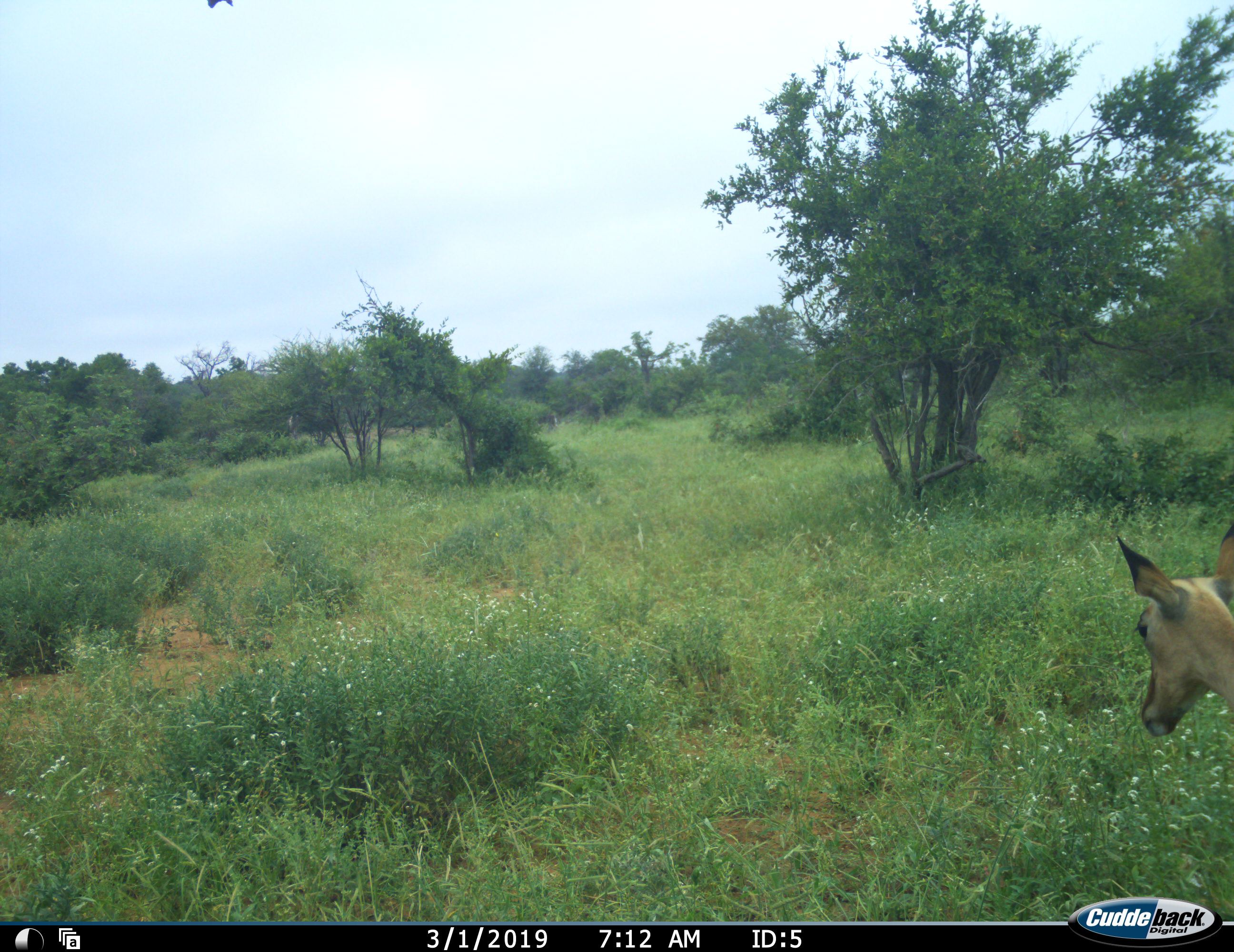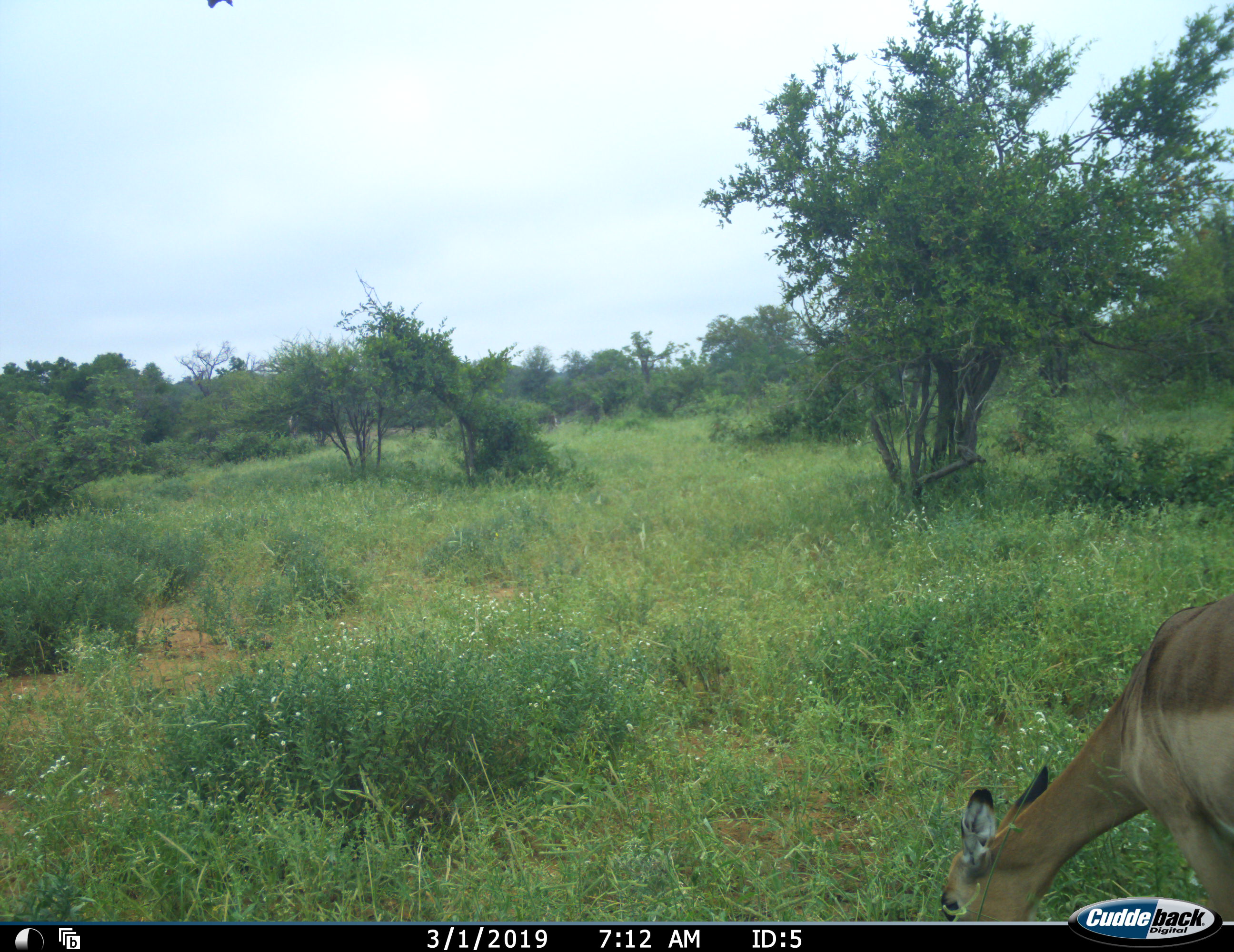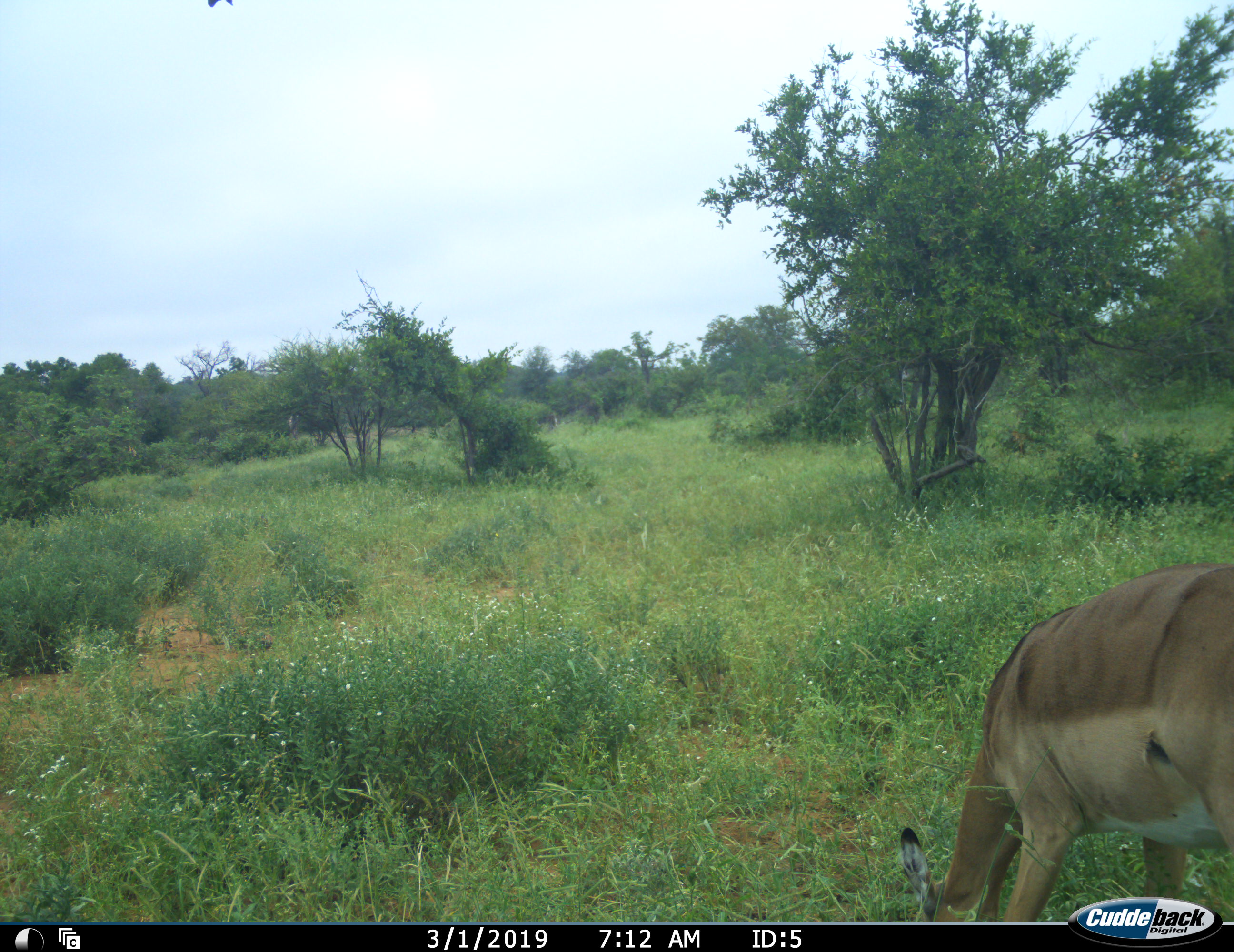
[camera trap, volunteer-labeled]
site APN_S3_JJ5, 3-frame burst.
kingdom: Animalia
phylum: Chordata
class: Mammalia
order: Artiodactyla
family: Bovidae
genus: Aepyceros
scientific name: Aepyceros melampus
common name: impala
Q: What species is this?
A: Impala (Aepyceros melampus).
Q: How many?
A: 1.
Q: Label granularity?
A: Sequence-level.